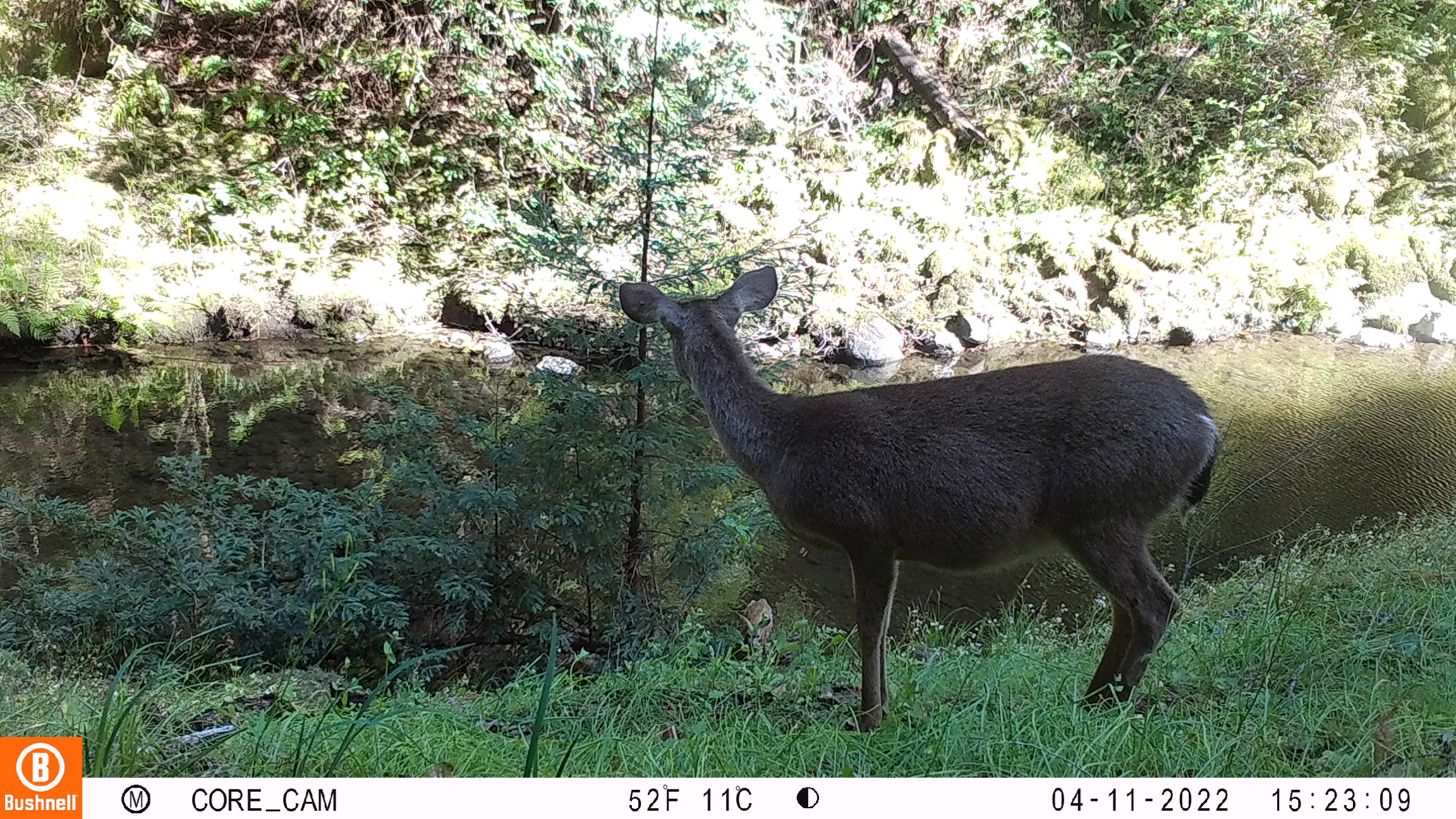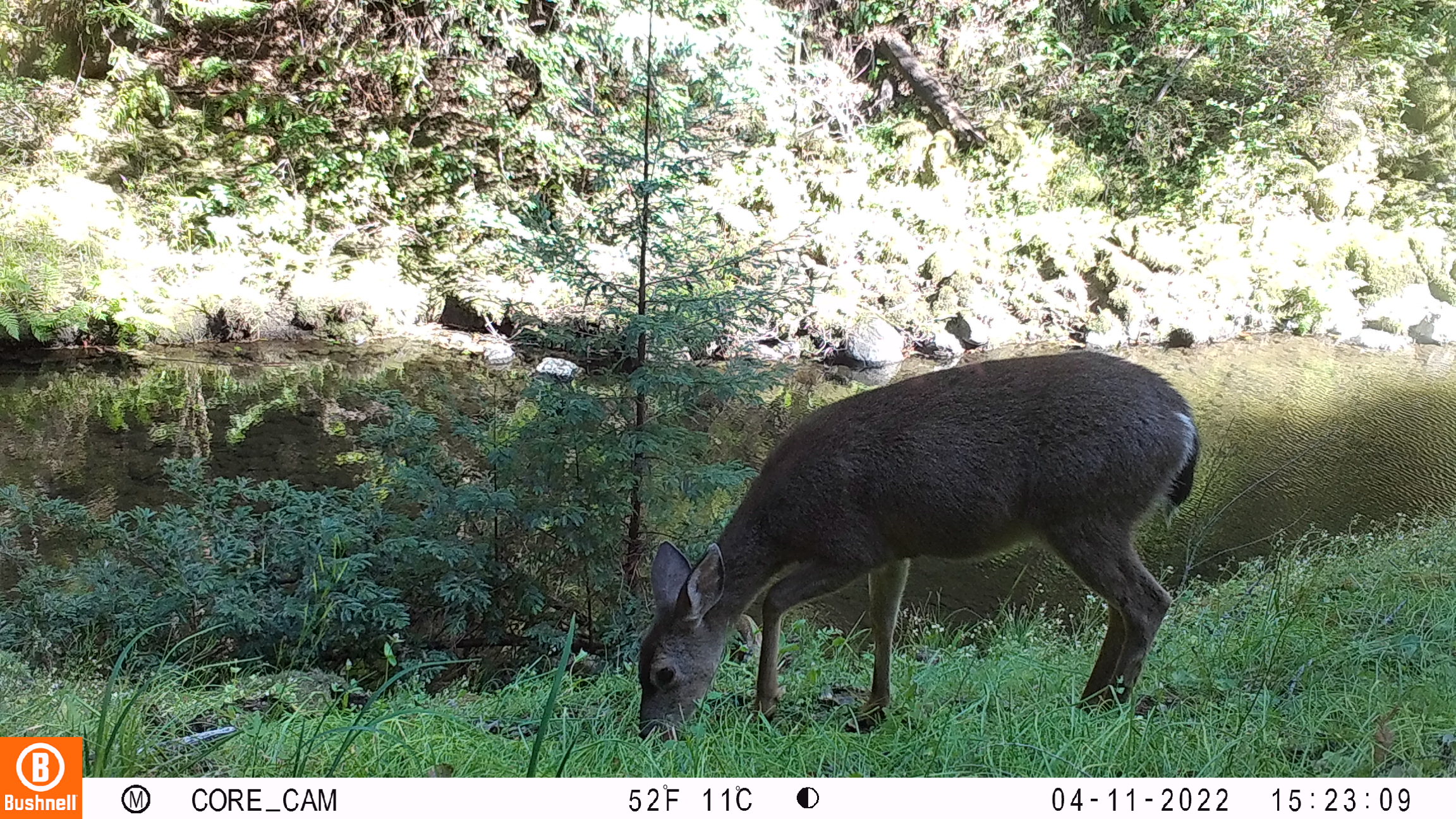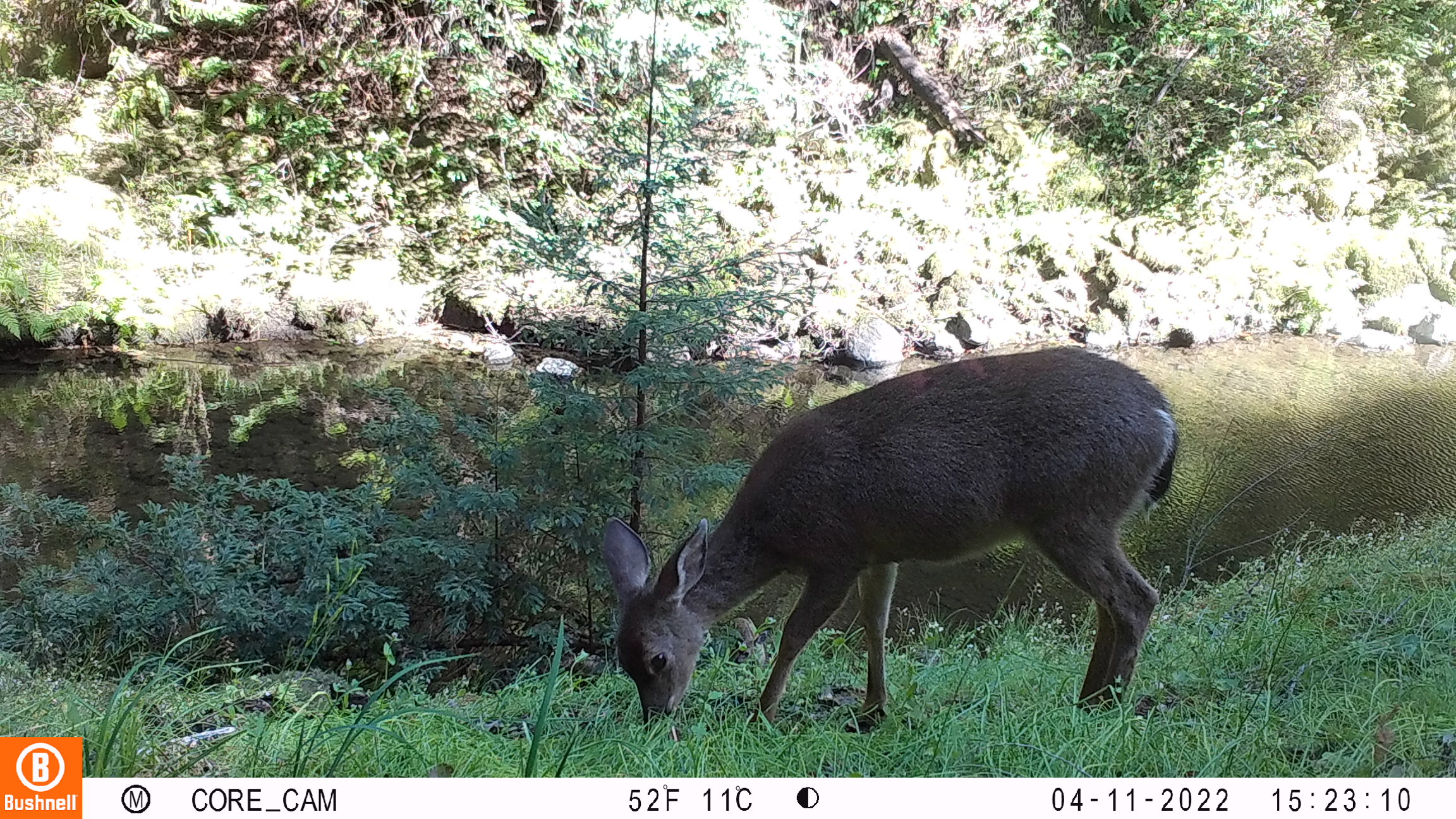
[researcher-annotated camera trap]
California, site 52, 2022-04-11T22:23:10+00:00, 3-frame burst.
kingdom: Animalia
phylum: Chordata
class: Mammalia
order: Artiodactyla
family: Cervidae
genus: Odocoileus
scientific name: Odocoileus hemionus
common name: mule deer